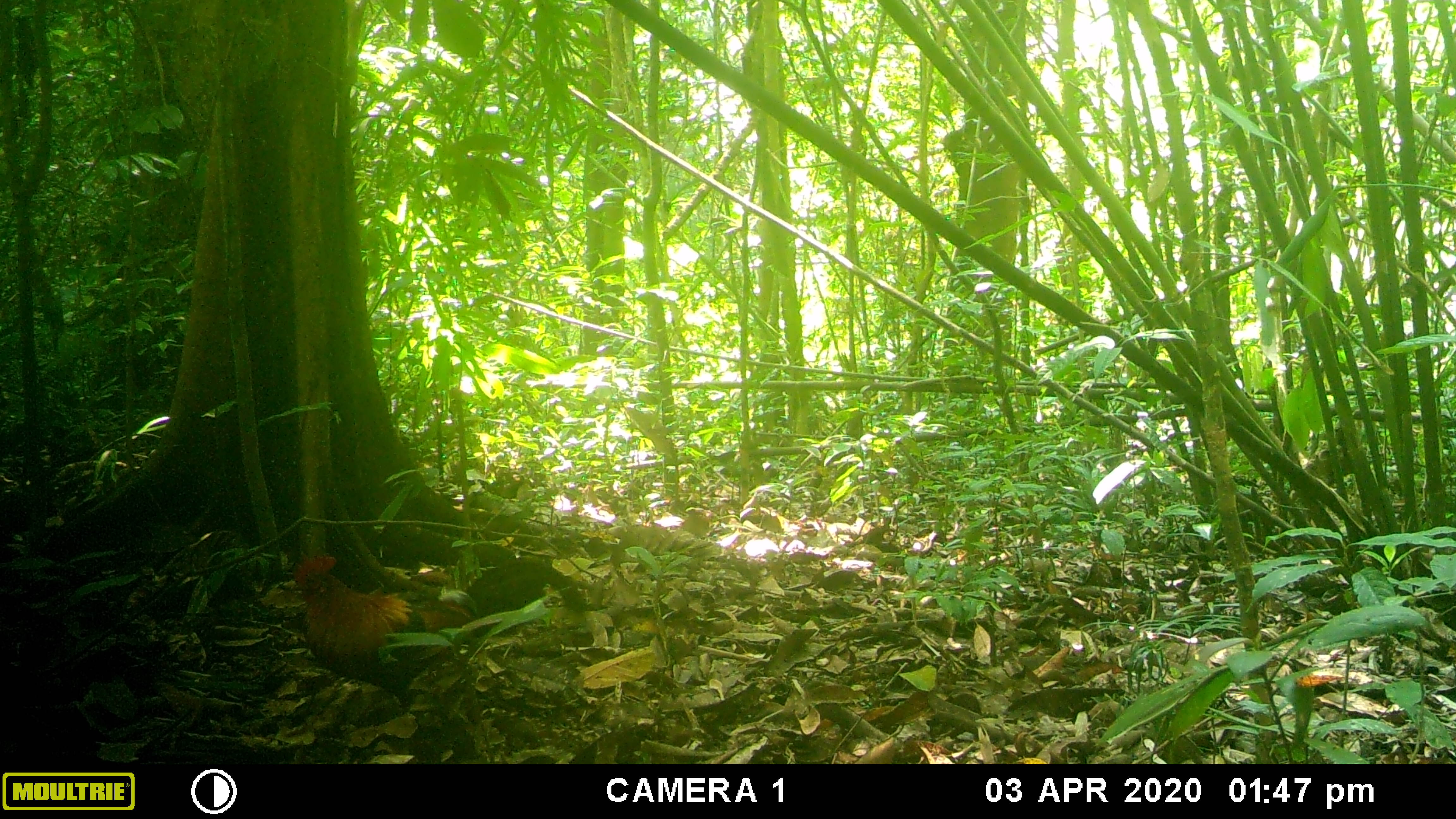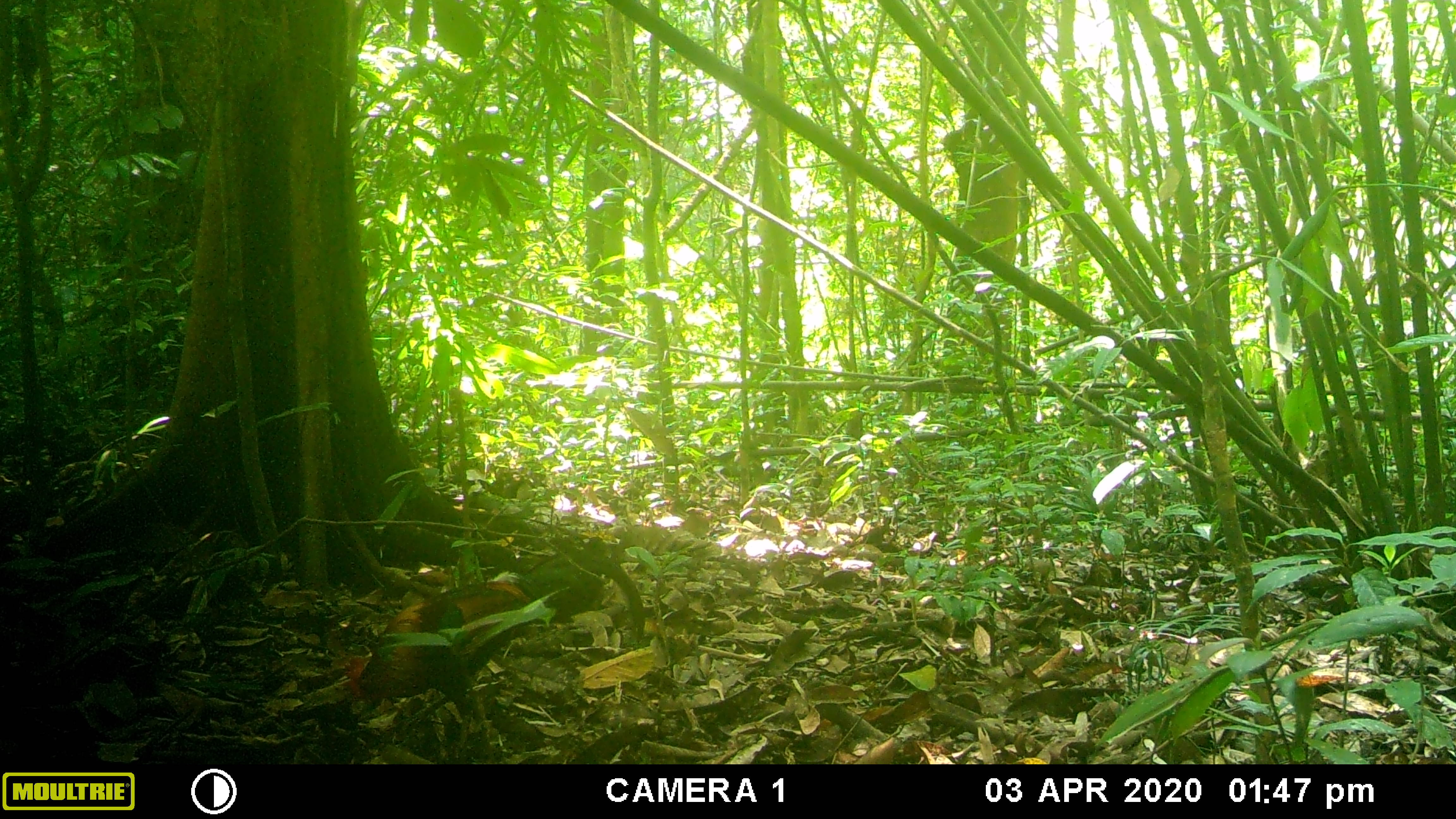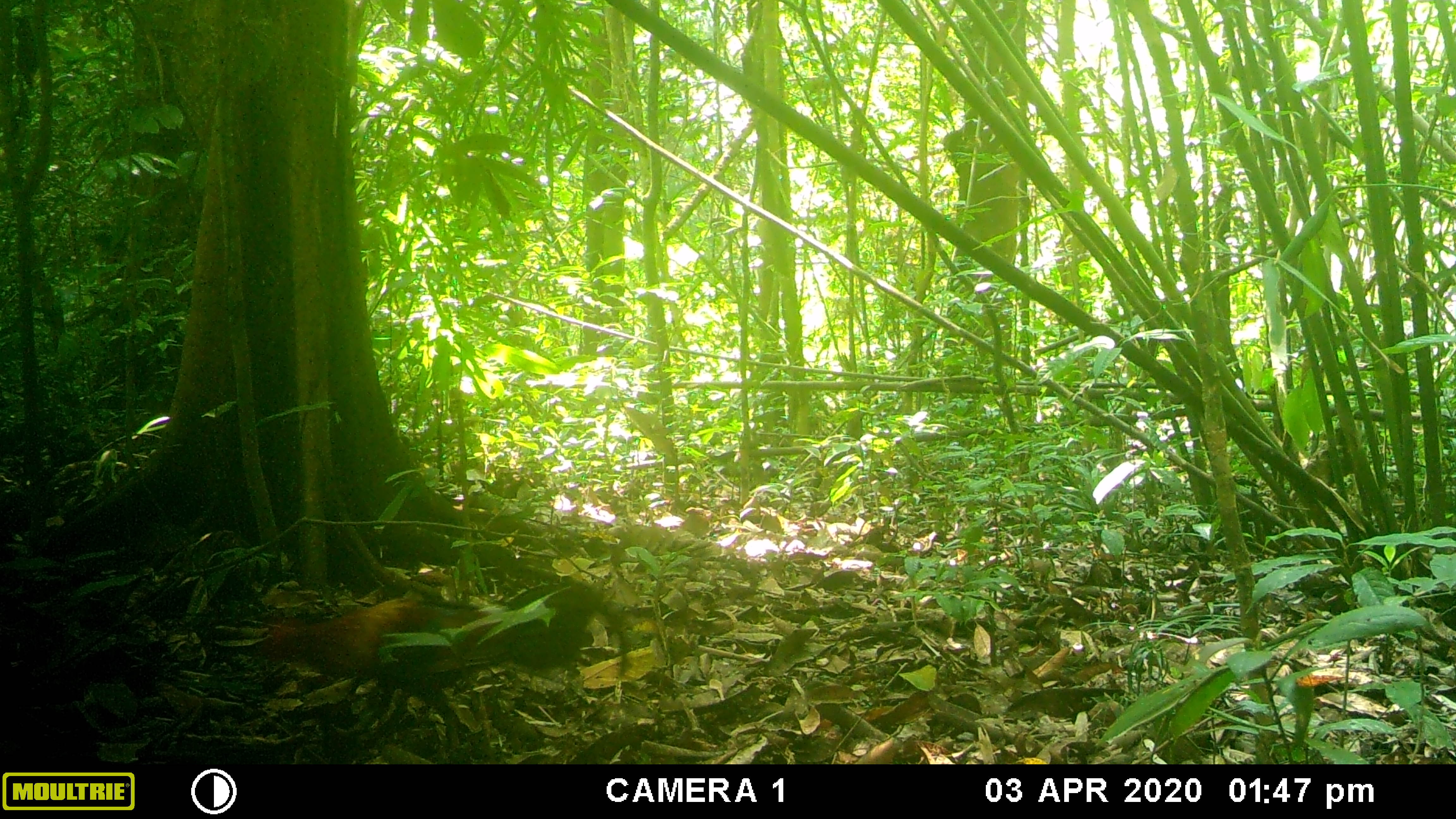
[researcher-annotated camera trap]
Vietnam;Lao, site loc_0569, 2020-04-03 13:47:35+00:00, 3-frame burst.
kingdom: Animalia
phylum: Chordata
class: Aves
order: Galliformes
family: Phasianidae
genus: Gallus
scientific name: Gallus gallus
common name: red junglefowl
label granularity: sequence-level